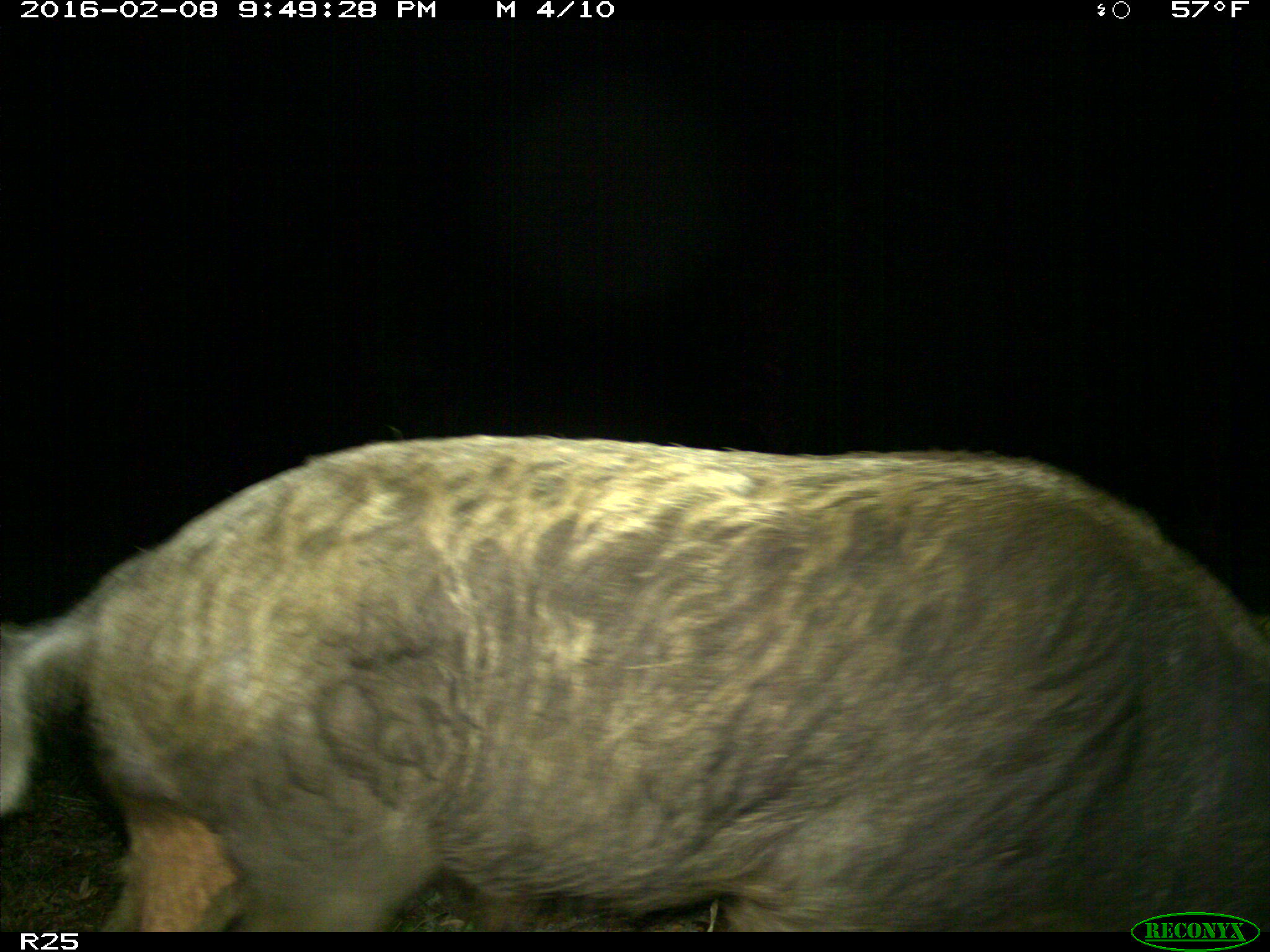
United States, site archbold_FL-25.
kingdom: Animalia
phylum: Chordata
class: Mammalia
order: Artiodactyla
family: Suidae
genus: Sus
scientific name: Sus scrofa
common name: wild boar